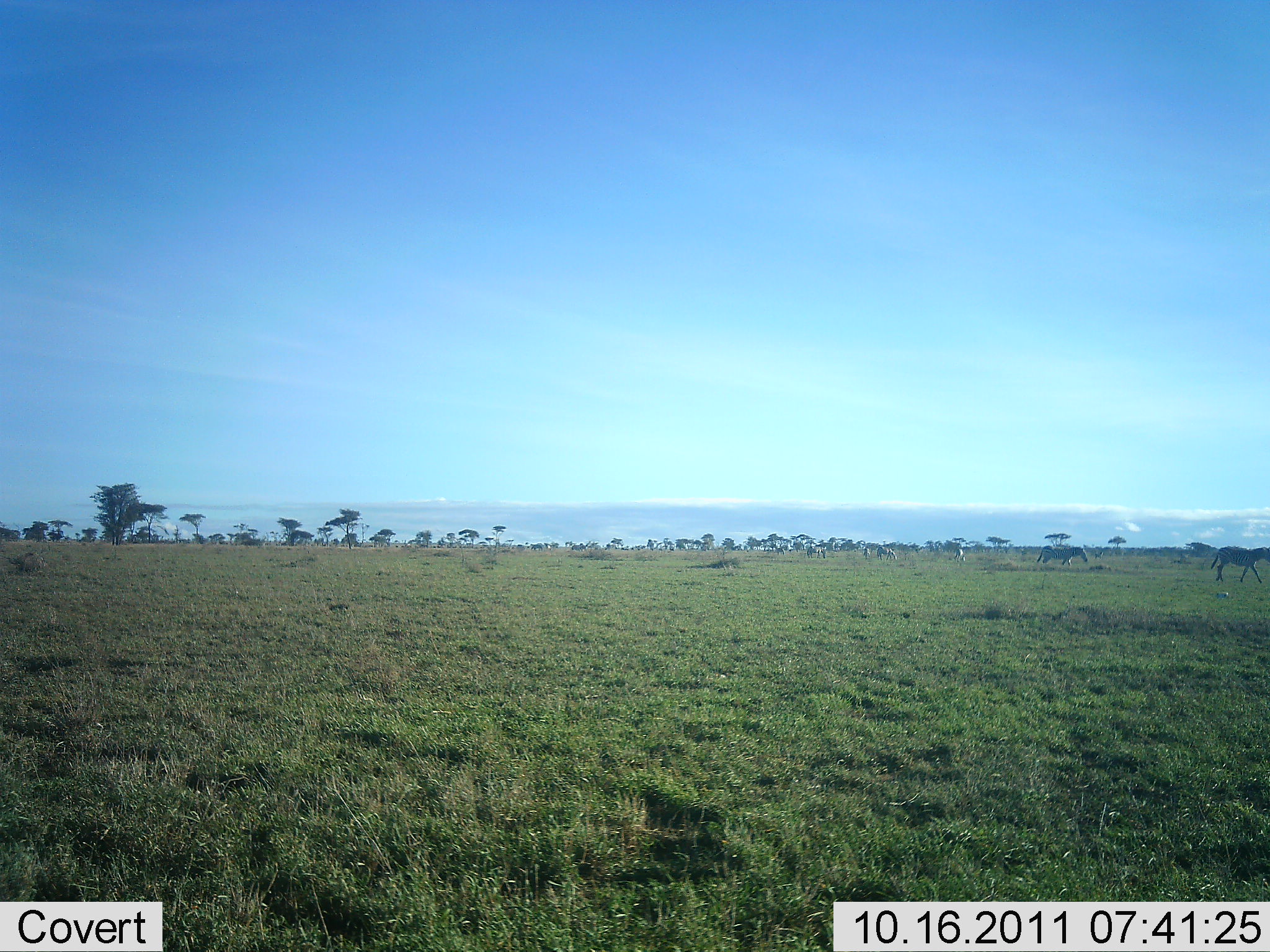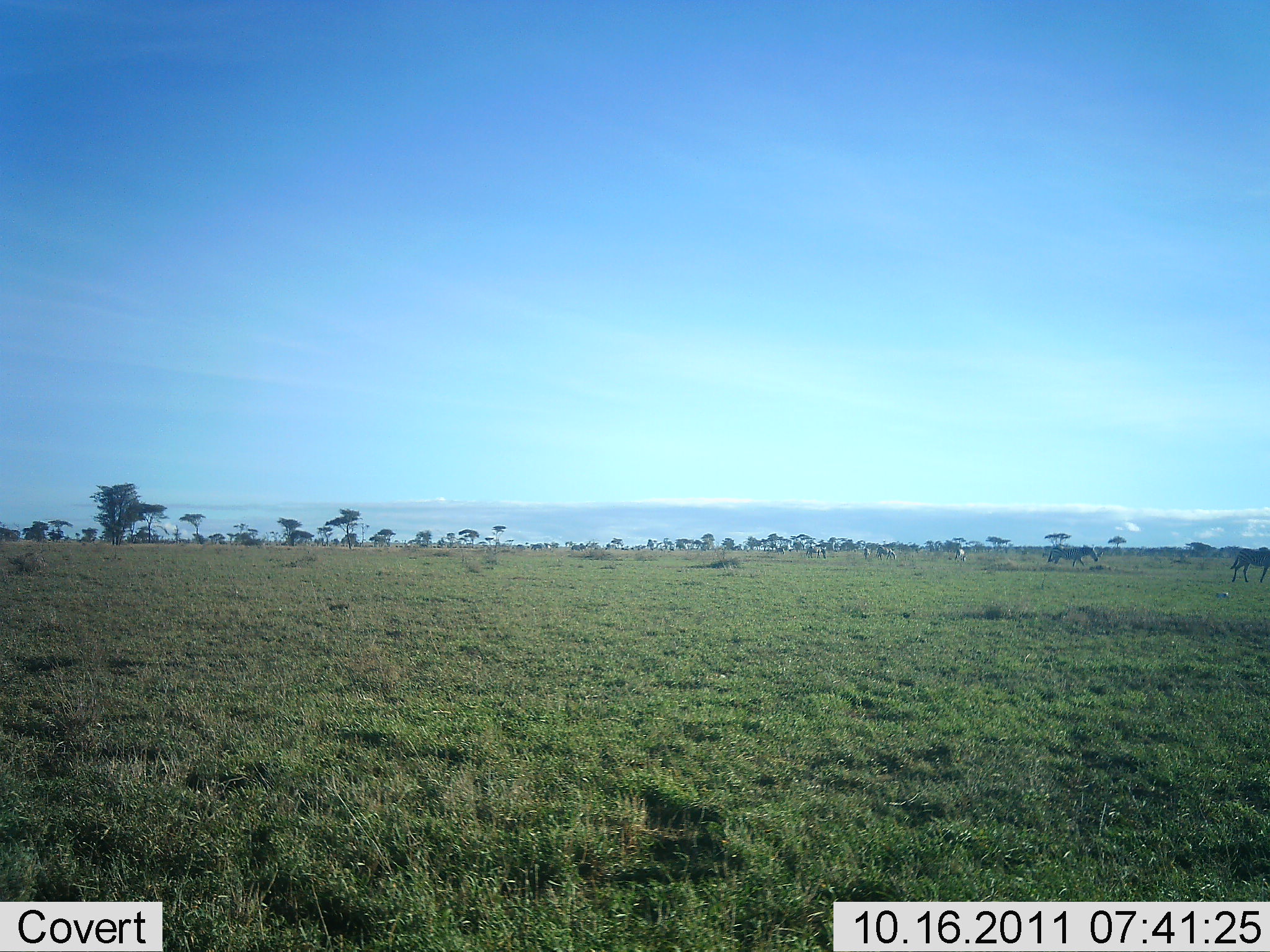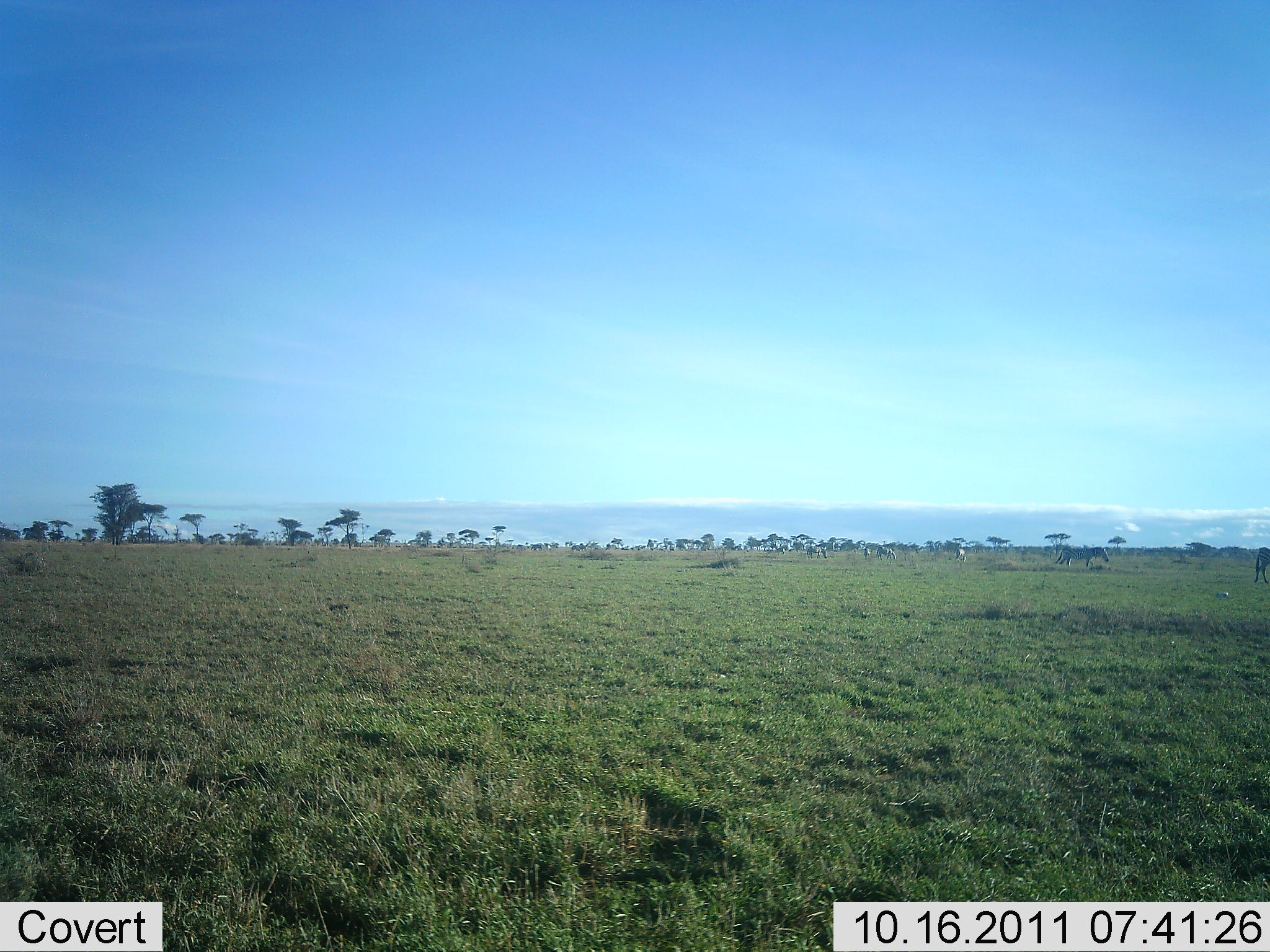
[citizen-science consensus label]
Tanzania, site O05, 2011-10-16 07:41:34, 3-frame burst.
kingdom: Animalia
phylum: Chordata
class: Mammalia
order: Perissodactyla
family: Equidae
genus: Equus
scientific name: Equus quagga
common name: plains zebra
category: zebra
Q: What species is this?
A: Zebra (plains zebra) (Equus quagga).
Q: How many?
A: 3.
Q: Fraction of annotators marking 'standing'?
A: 25%.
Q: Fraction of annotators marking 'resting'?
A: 0%.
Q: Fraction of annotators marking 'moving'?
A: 100%.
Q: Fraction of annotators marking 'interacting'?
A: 0%.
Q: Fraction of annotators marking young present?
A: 0%.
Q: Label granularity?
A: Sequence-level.